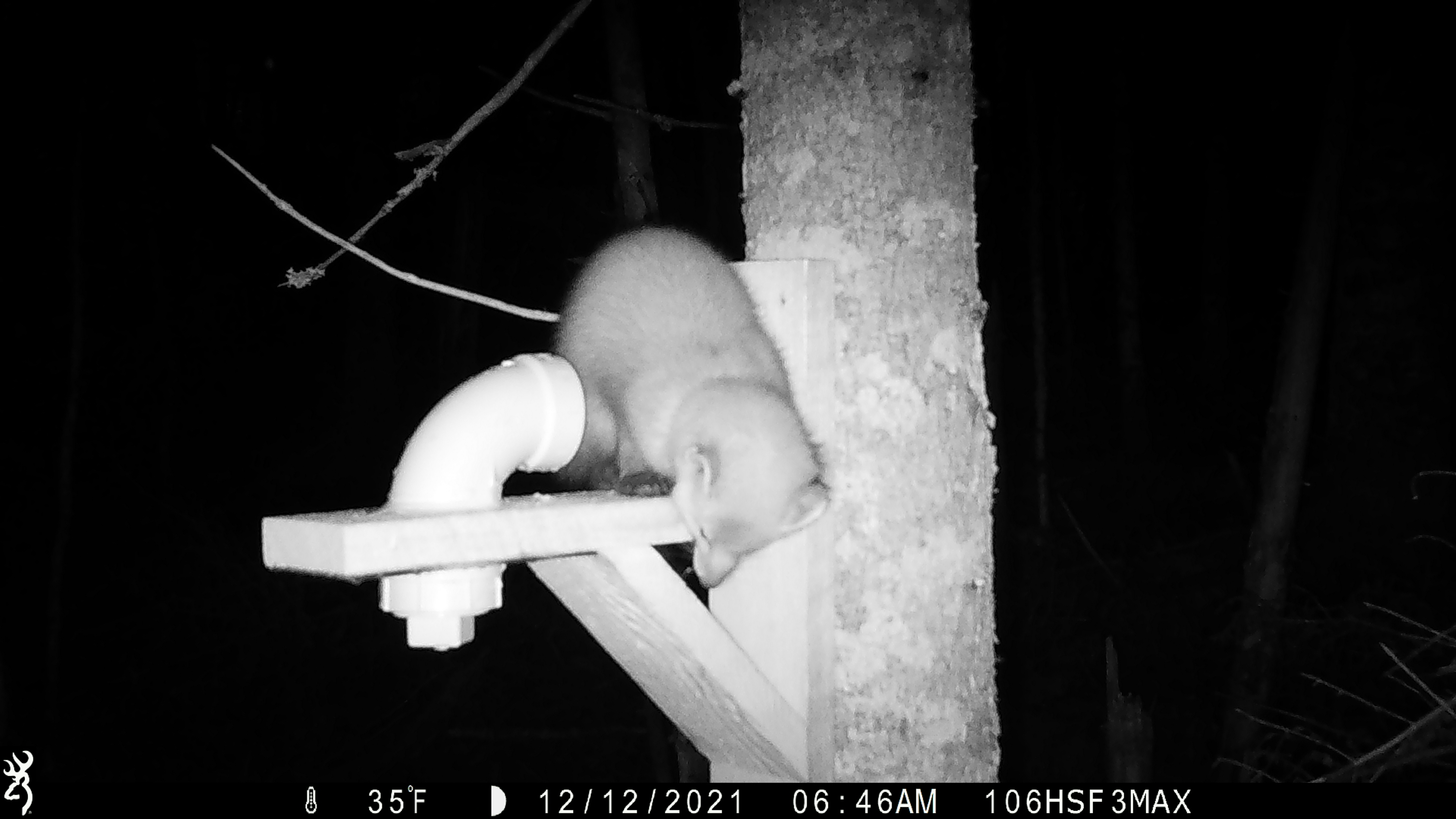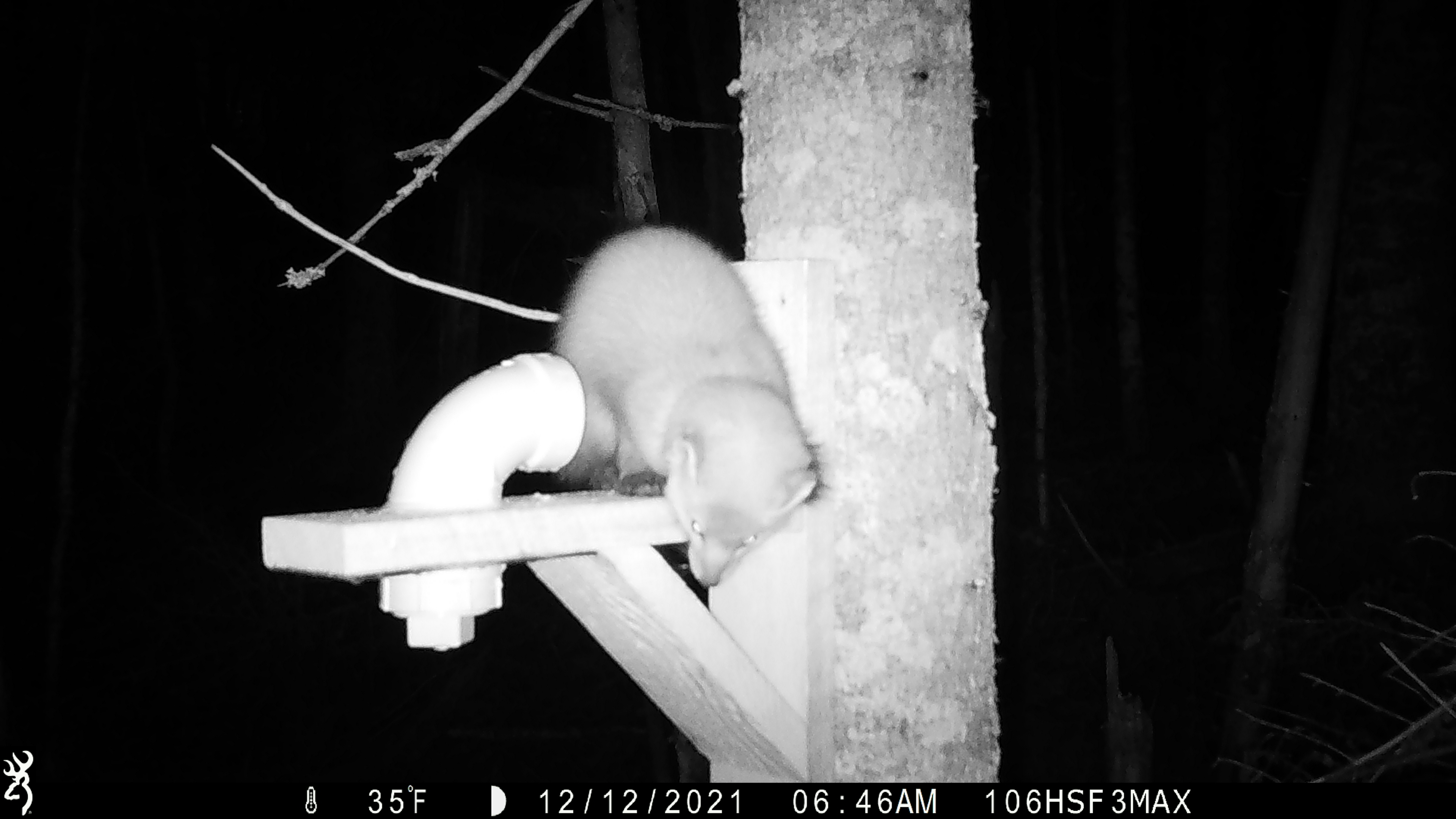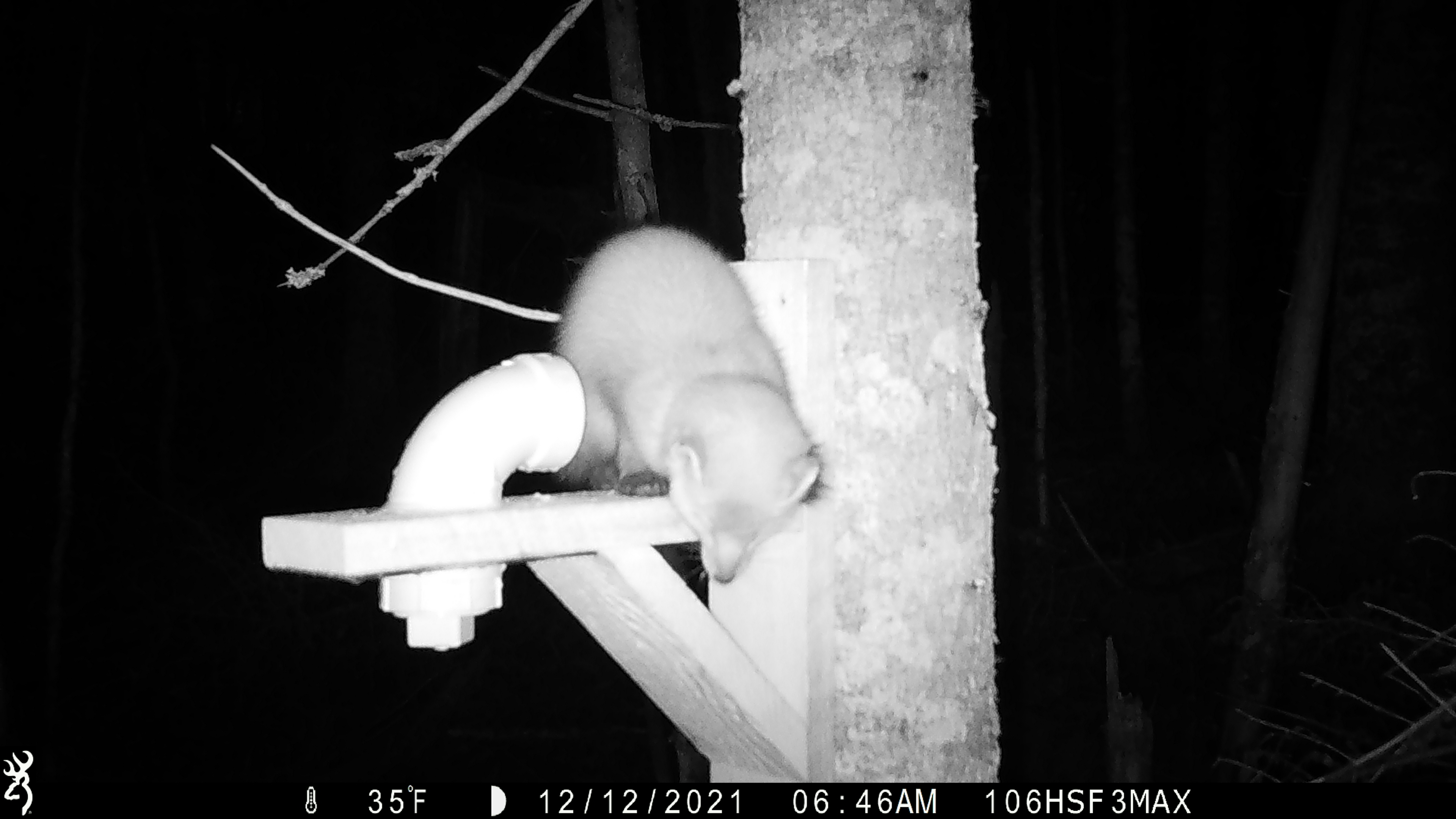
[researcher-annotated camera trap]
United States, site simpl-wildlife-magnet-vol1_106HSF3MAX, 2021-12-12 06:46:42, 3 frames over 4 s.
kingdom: Animalia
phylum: Chordata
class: Mammalia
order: Carnivora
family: Mustelidae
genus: Martes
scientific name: Martes americana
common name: american marten